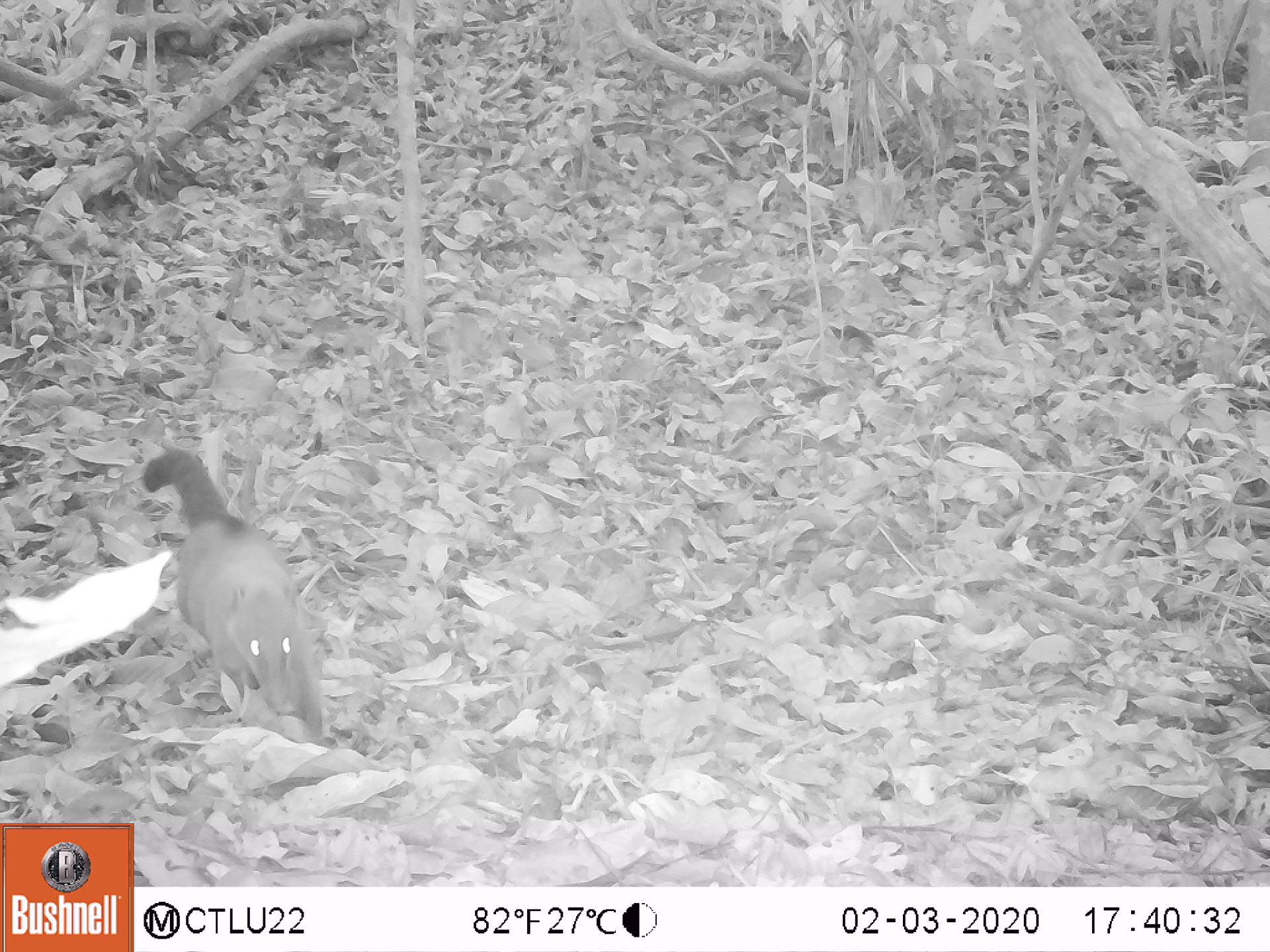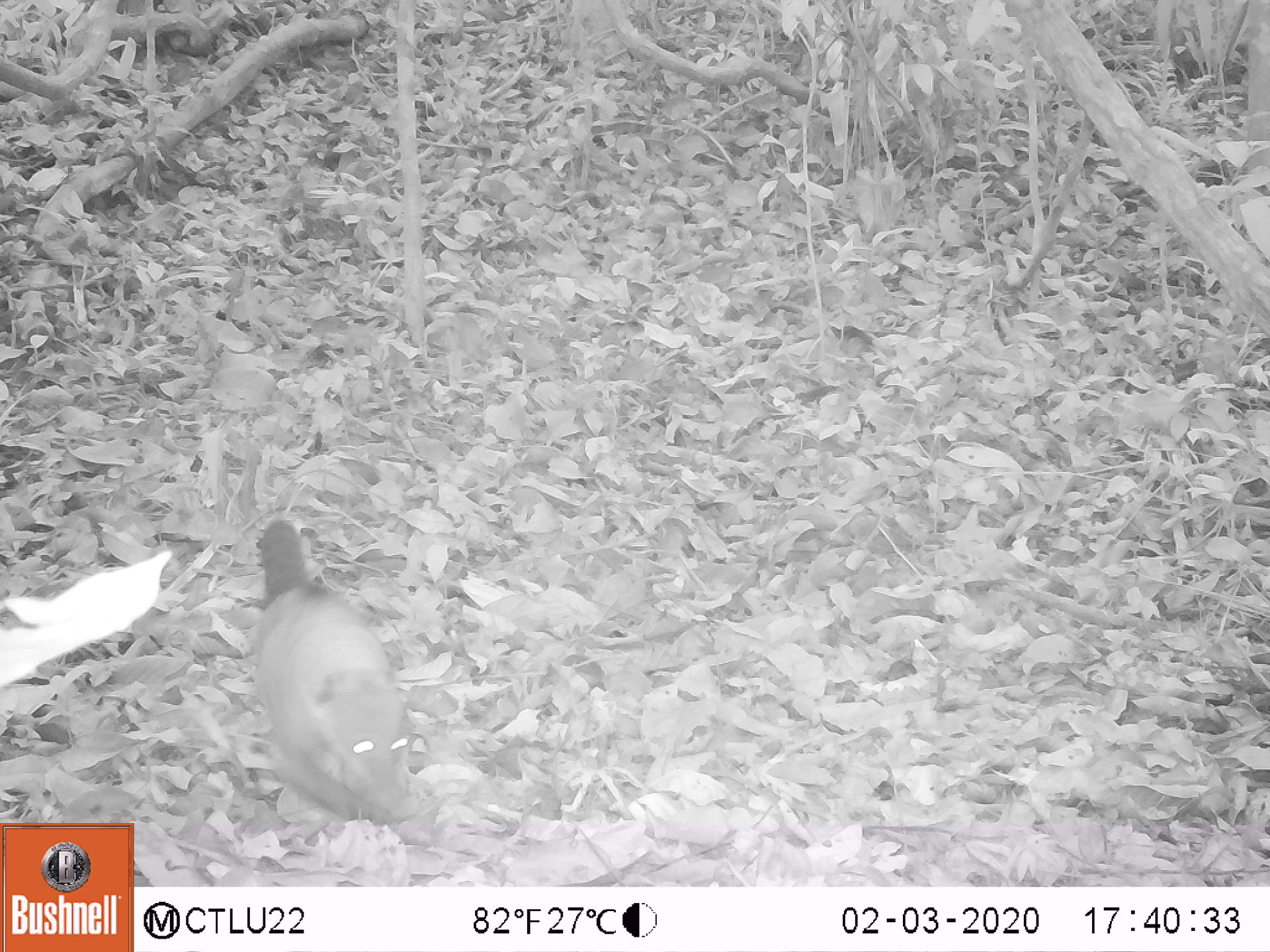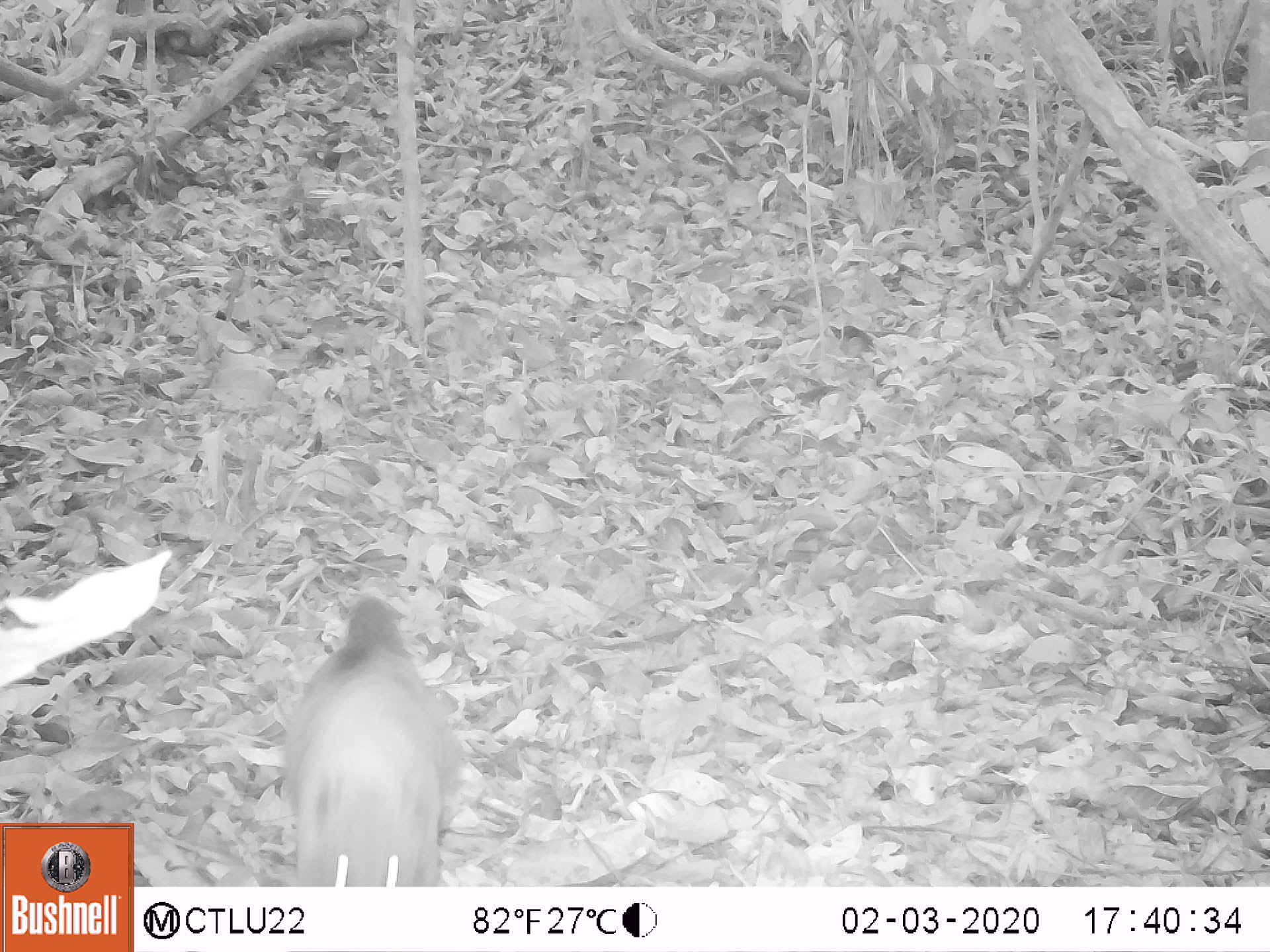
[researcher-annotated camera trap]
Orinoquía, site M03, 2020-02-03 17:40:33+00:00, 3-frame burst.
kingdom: Animalia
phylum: Chordata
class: Mammalia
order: Carnivora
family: Procyonidae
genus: Nasua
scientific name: Nasua nasua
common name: south american coati